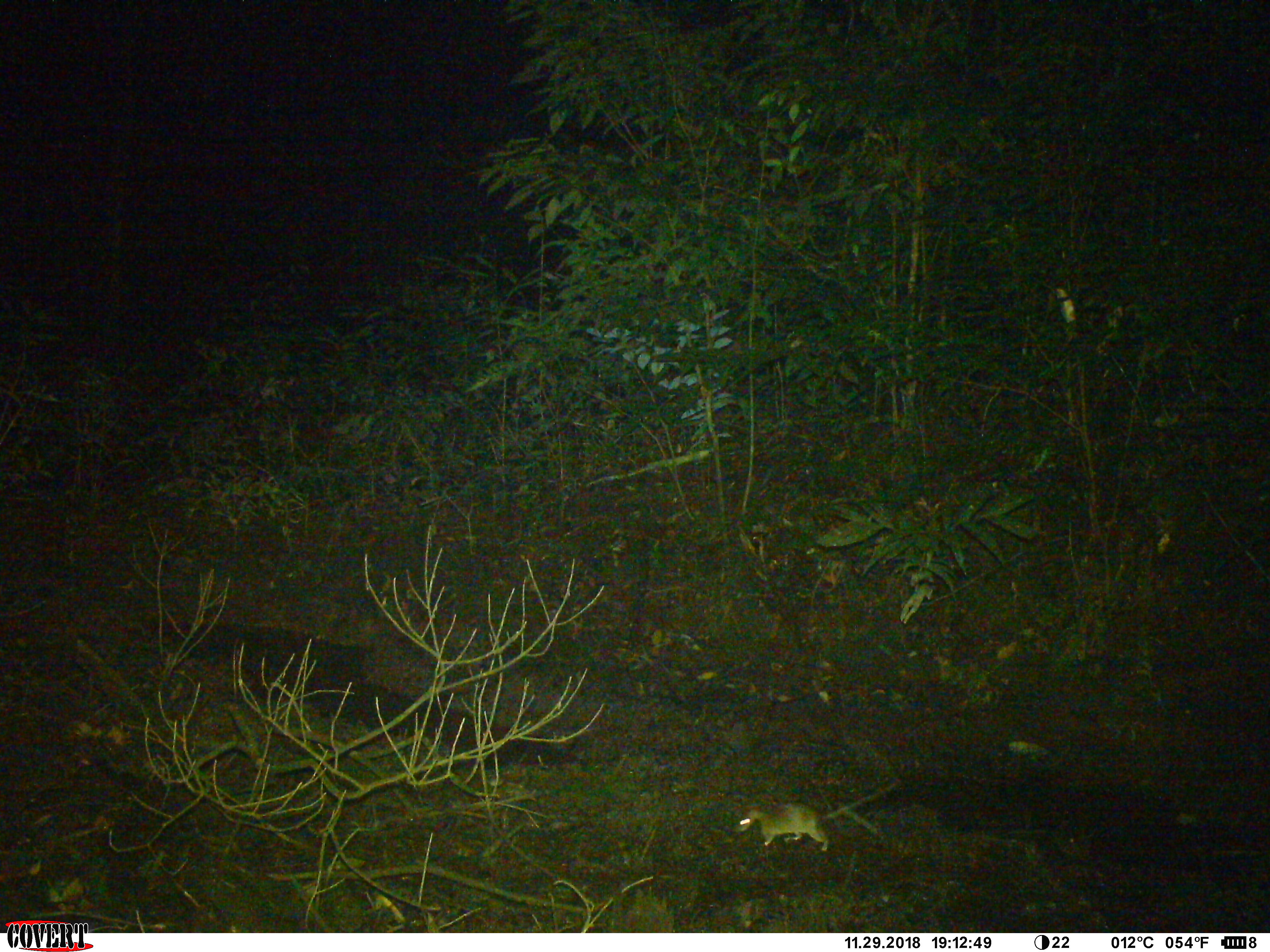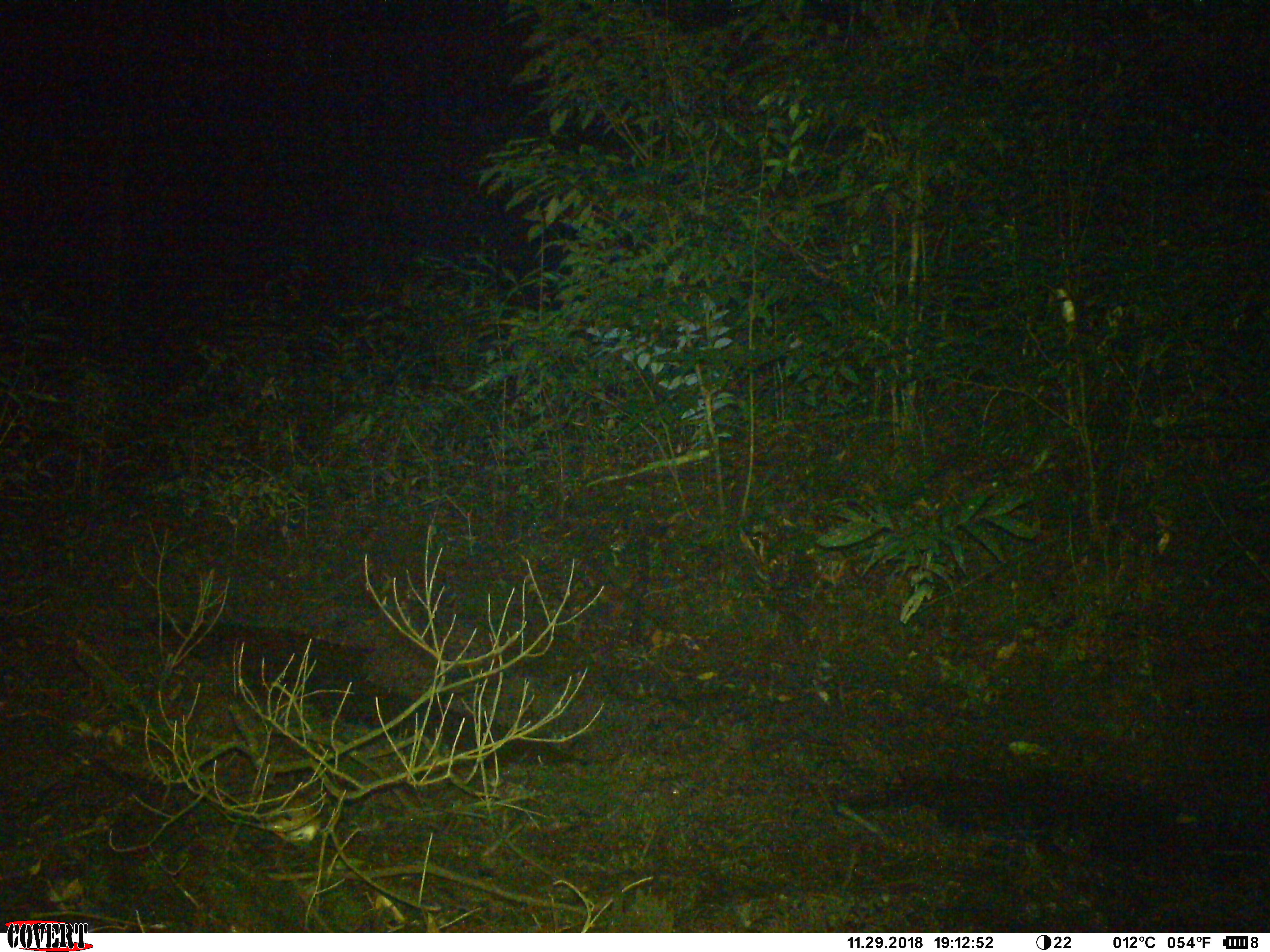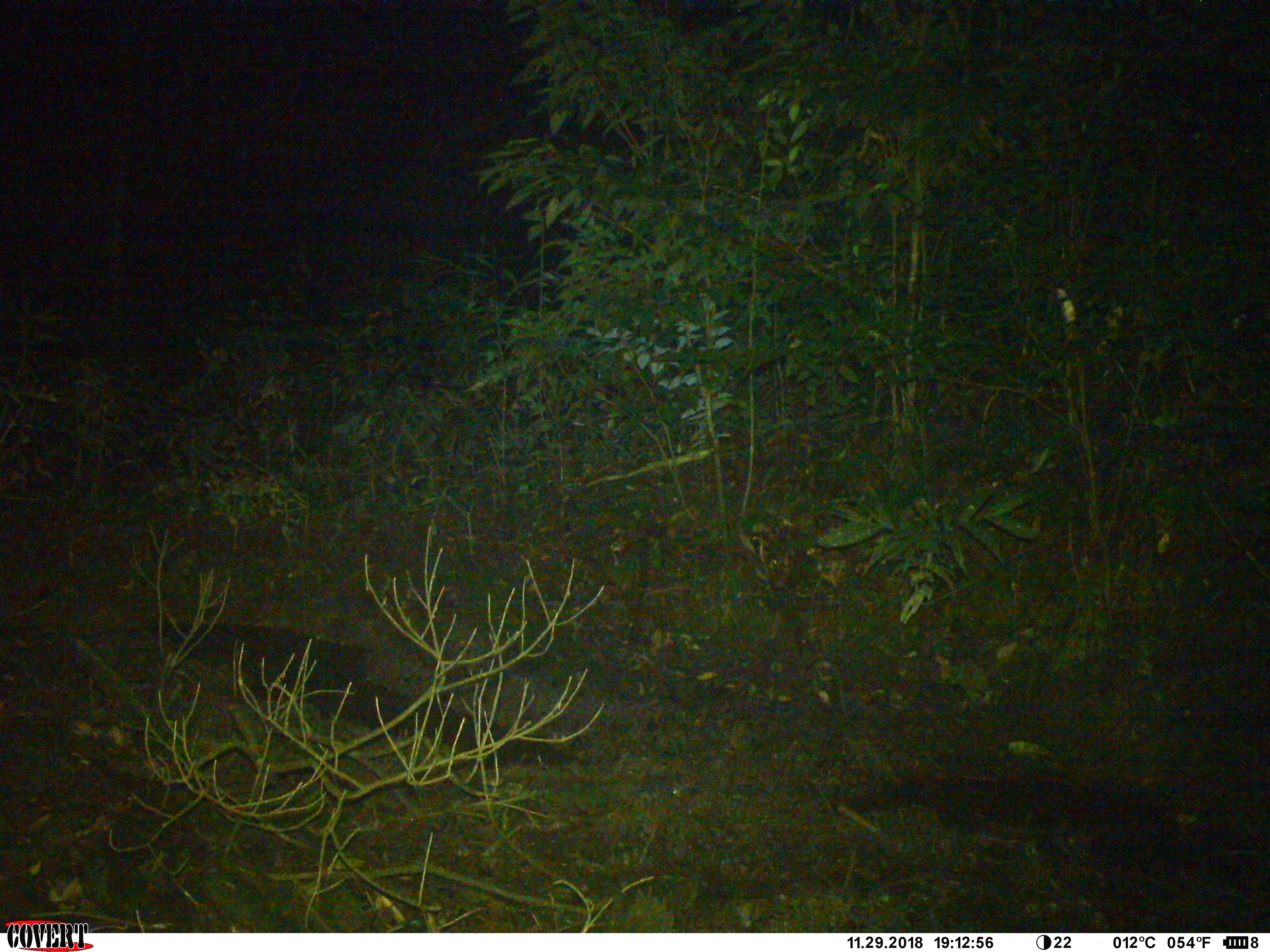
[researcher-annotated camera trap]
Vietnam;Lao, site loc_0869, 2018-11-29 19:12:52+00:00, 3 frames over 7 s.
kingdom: Animalia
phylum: Chordata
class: Mammalia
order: Rodentia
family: Muridae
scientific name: Muridae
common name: old-world mice and rats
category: unidentified murid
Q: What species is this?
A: Unidentified murid (old-world mice and rats) (Muridae).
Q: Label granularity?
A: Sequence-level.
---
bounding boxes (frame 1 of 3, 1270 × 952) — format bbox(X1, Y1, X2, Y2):
unidentified murid: bbox(732, 782, 900, 851)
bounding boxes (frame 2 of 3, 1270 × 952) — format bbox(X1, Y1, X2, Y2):
unidentified murid: bbox(268, 796, 323, 843)